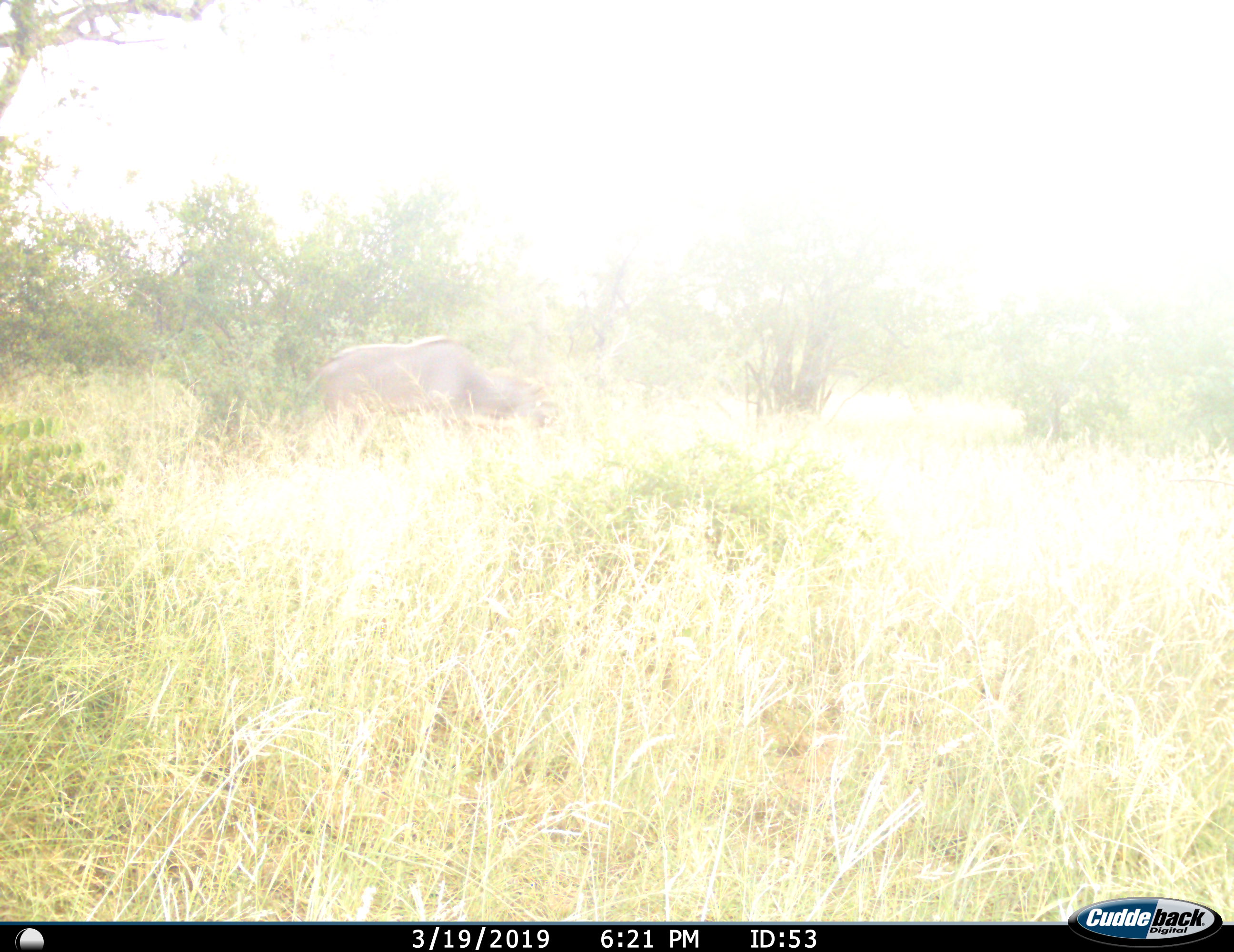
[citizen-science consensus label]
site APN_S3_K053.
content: unidentified animal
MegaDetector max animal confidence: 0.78